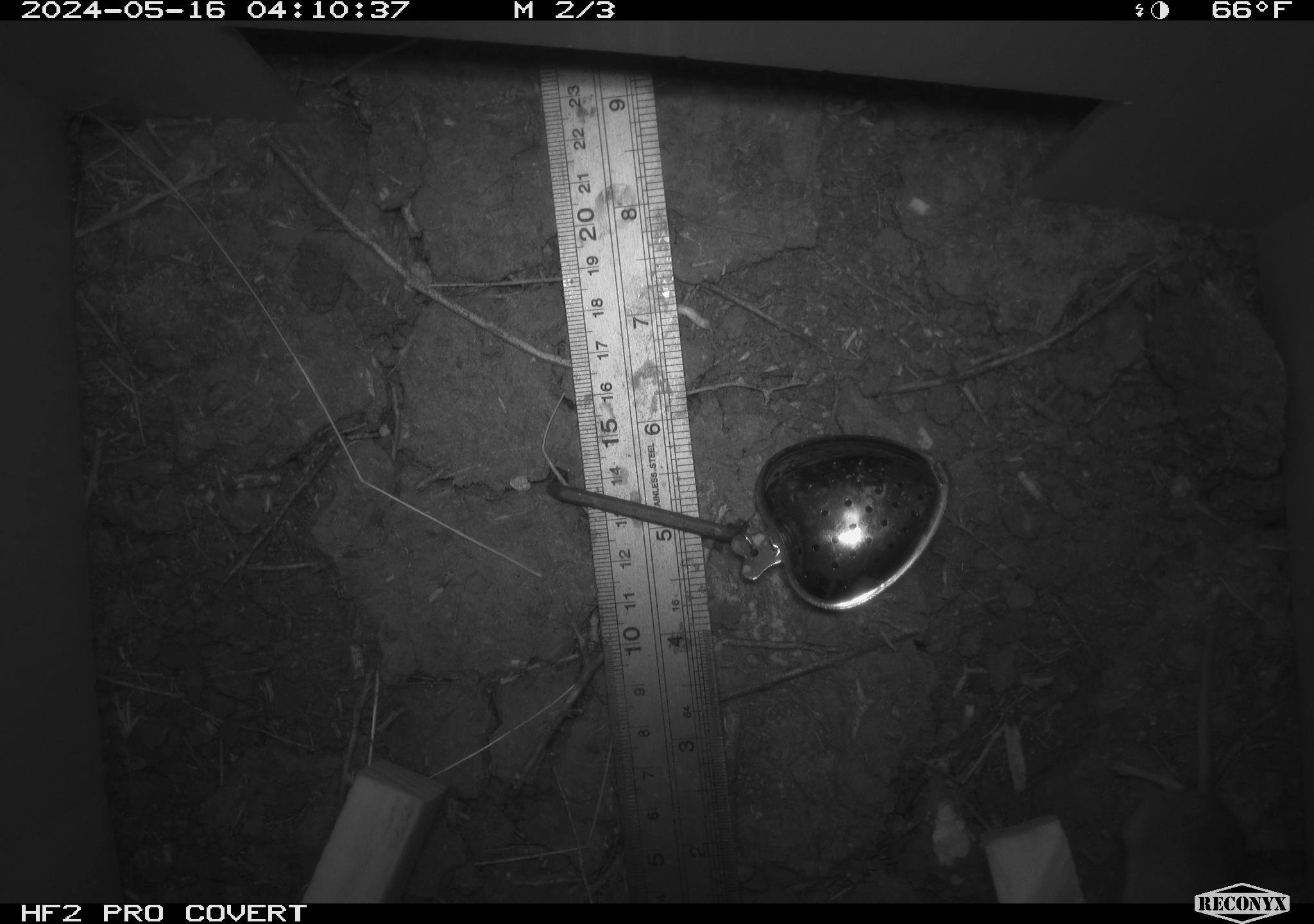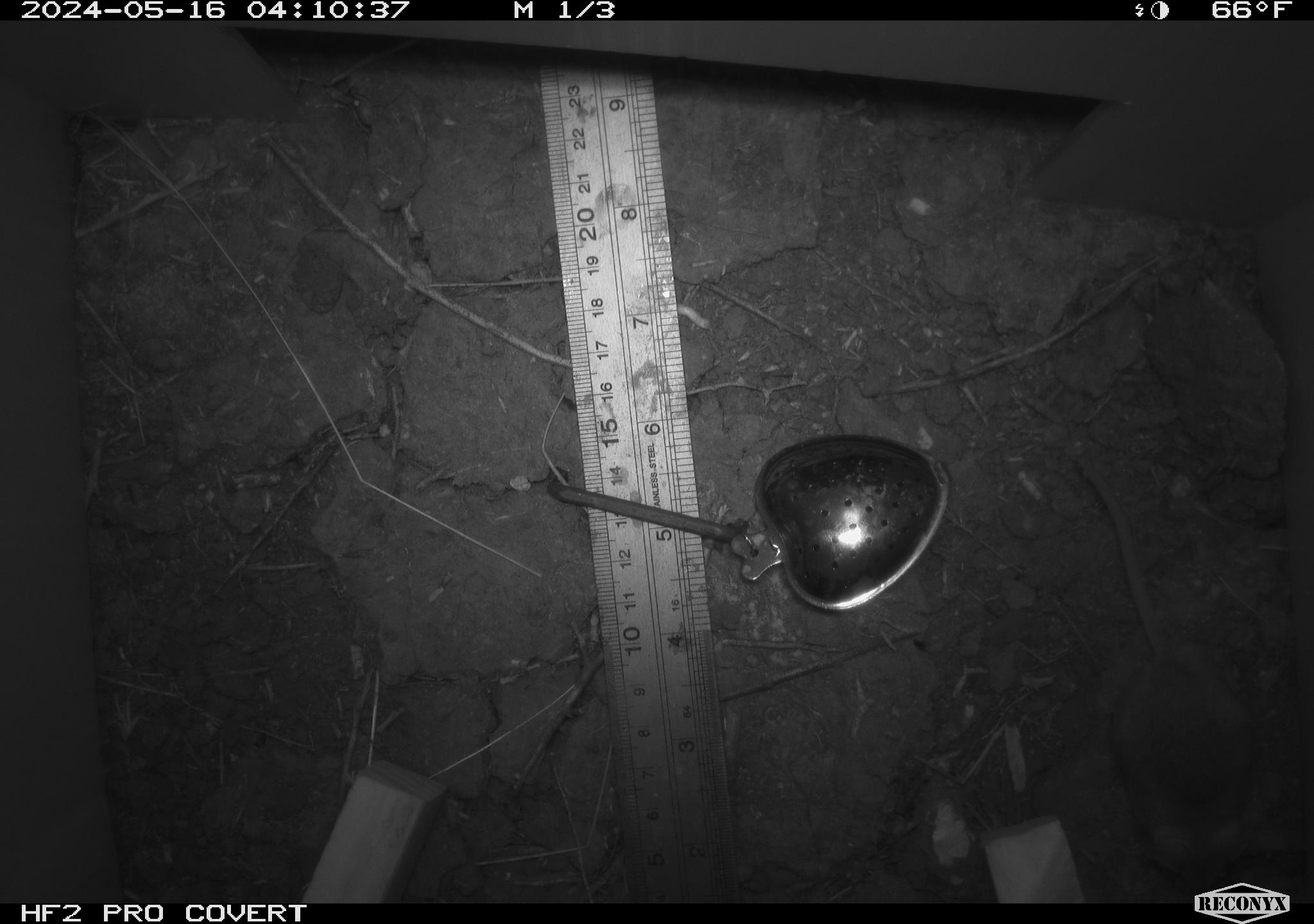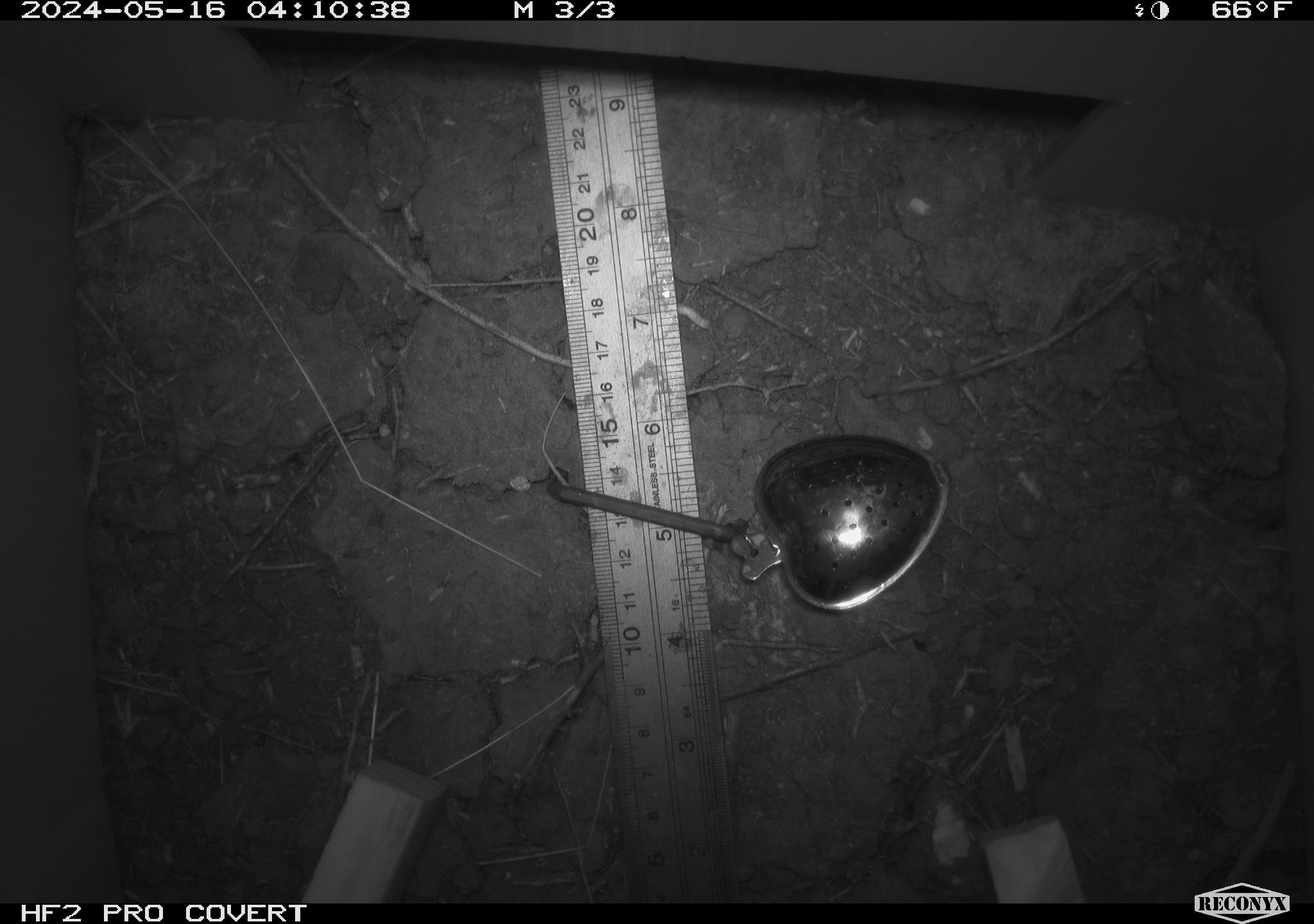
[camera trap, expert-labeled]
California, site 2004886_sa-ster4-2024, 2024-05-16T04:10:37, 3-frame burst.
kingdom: Animalia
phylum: Chordata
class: Mammalia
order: Rodentia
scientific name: Rodentia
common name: mouse species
Mouse species (Rodentia).